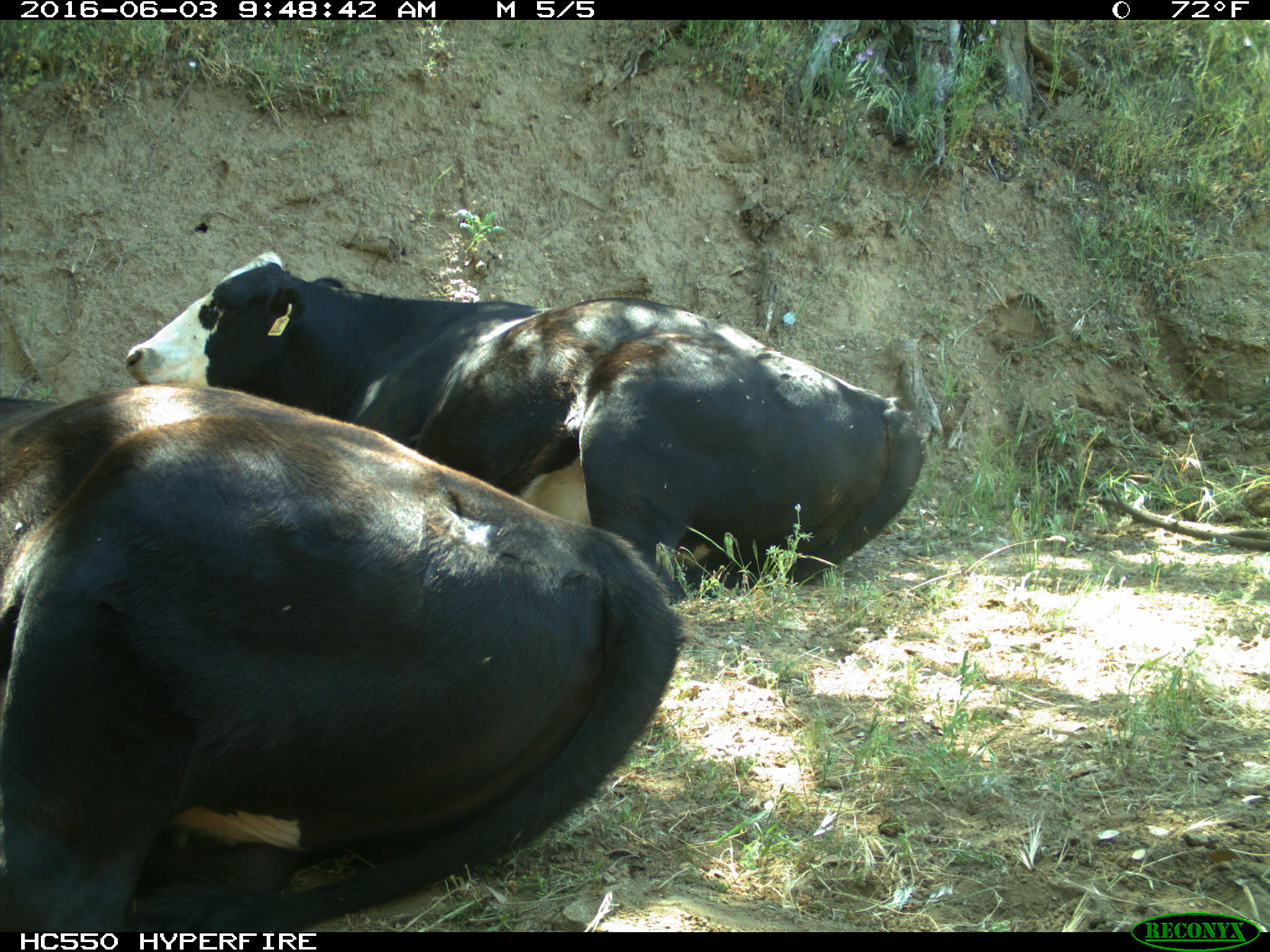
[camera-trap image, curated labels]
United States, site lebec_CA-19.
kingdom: Animalia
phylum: Chordata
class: Mammalia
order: Artiodactyla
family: Bovidae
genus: Bos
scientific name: Bos taurus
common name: domestic cow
Bos taurus (domestic cow).